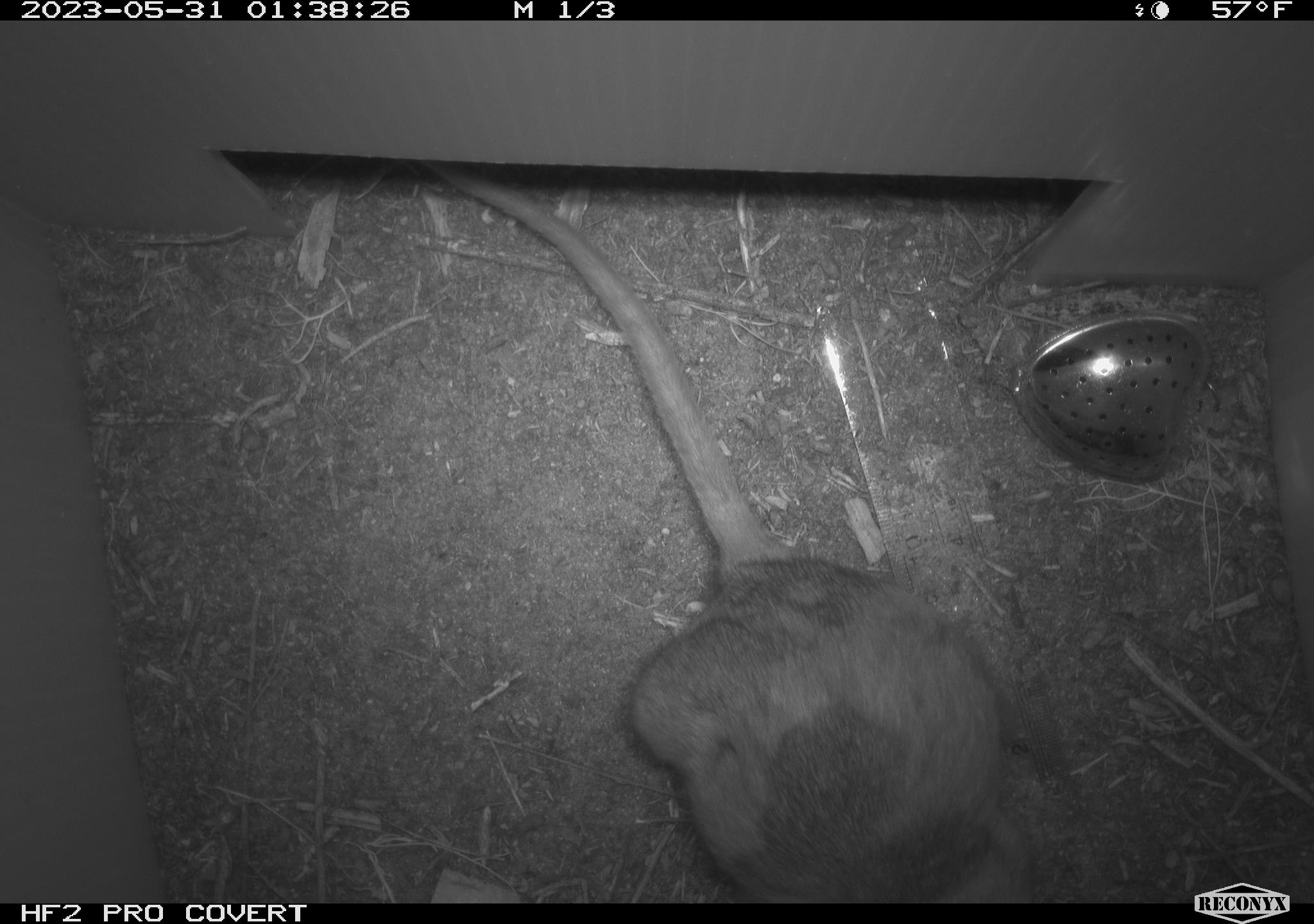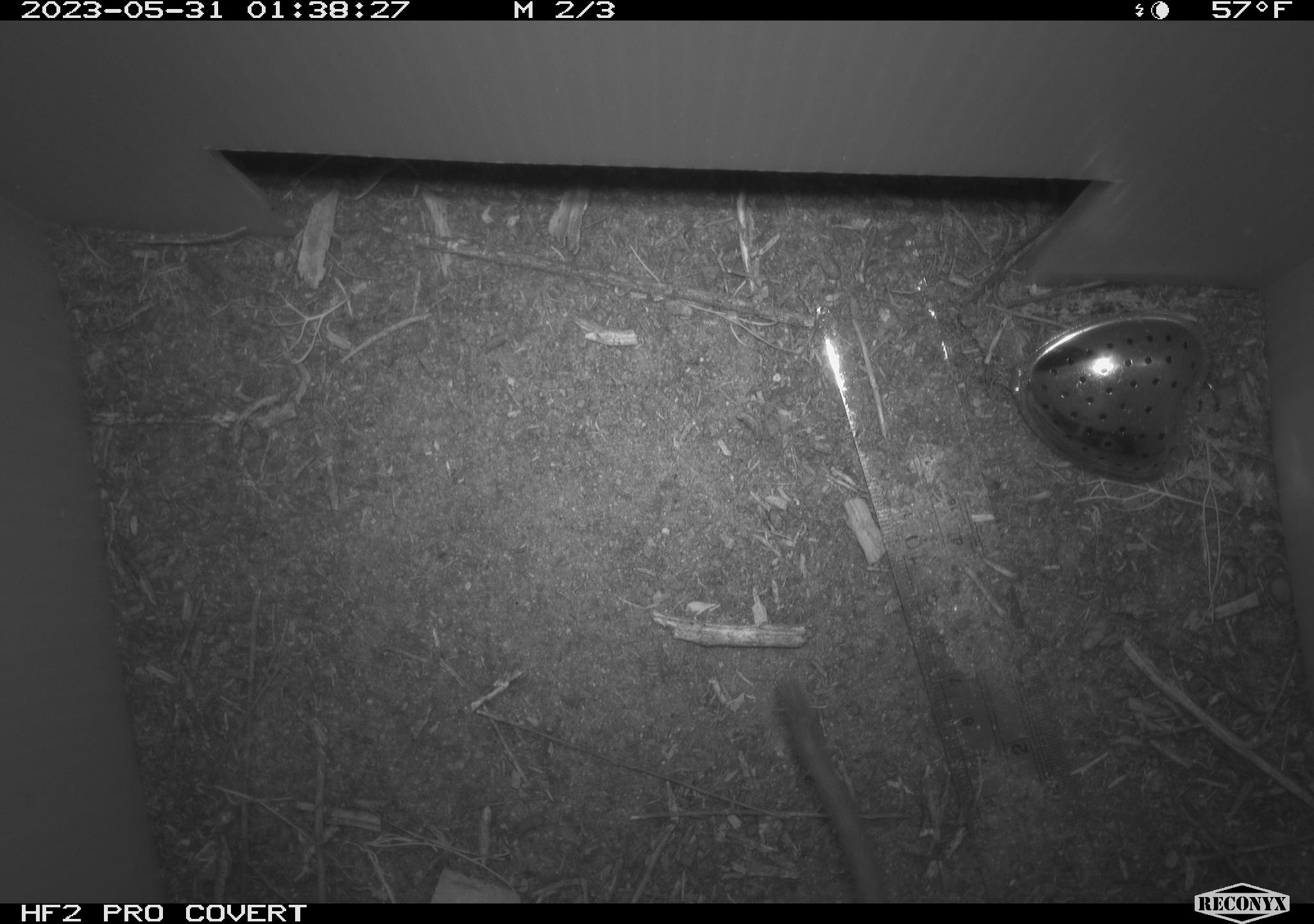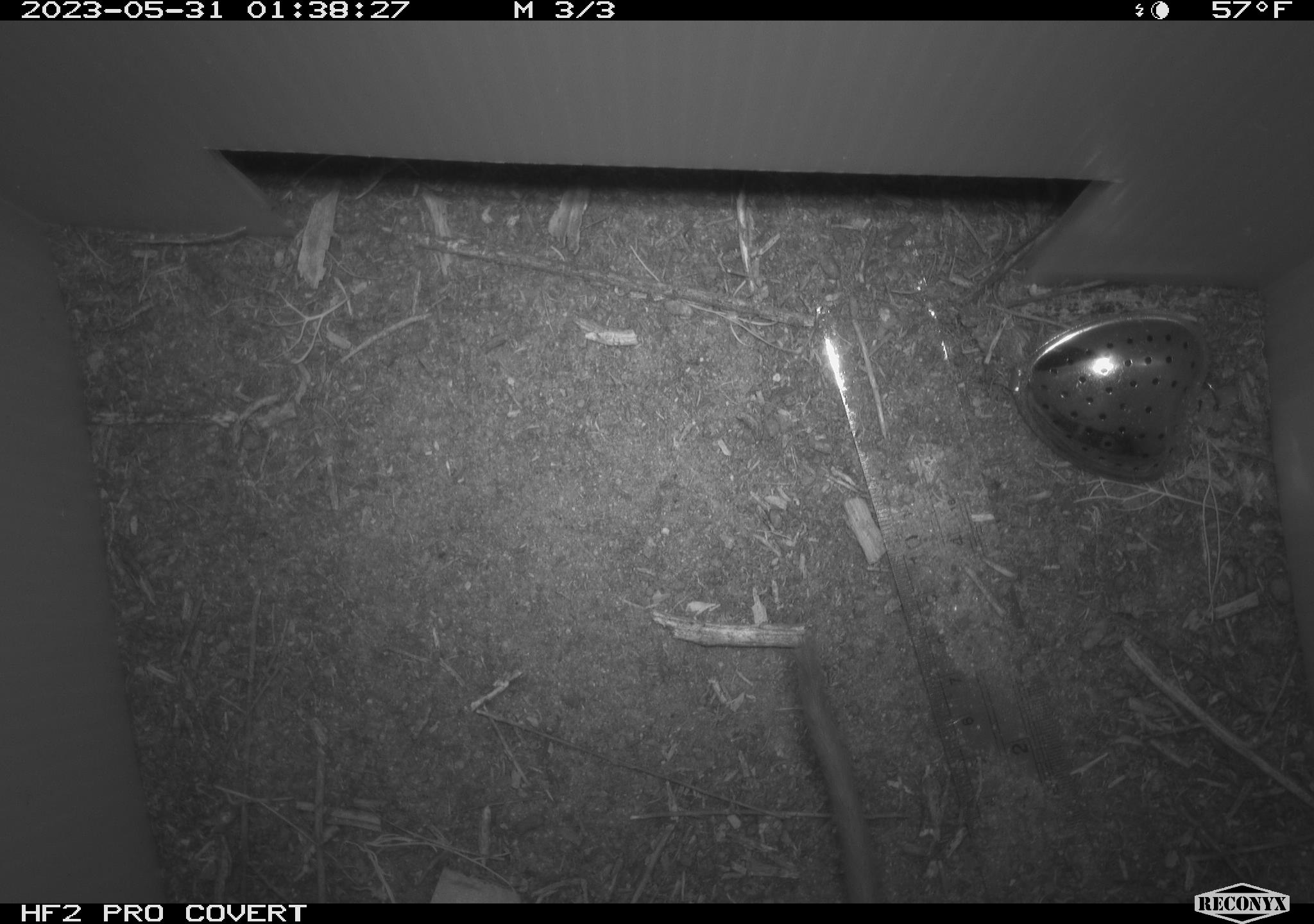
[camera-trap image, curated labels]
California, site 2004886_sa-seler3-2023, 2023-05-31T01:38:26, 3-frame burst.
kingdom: Animalia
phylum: Chordata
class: Mammalia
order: Rodentia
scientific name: Rodentia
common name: woodrat or rat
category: woodrat or rat species